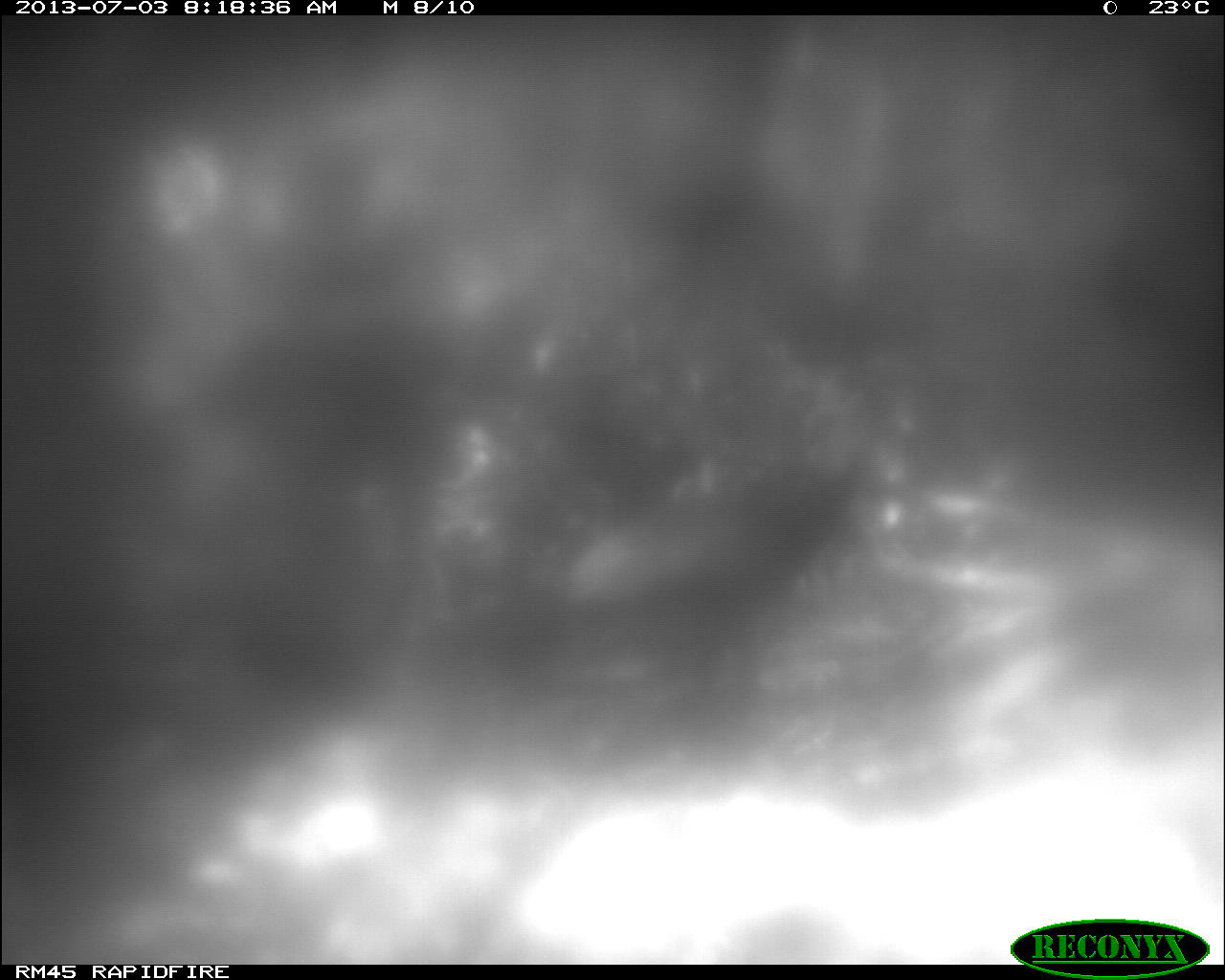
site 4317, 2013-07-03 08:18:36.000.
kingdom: Animalia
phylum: Chordata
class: Aves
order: Galliformes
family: Cracidae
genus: Crax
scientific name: Crax rubra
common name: great curassow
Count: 1.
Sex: female.